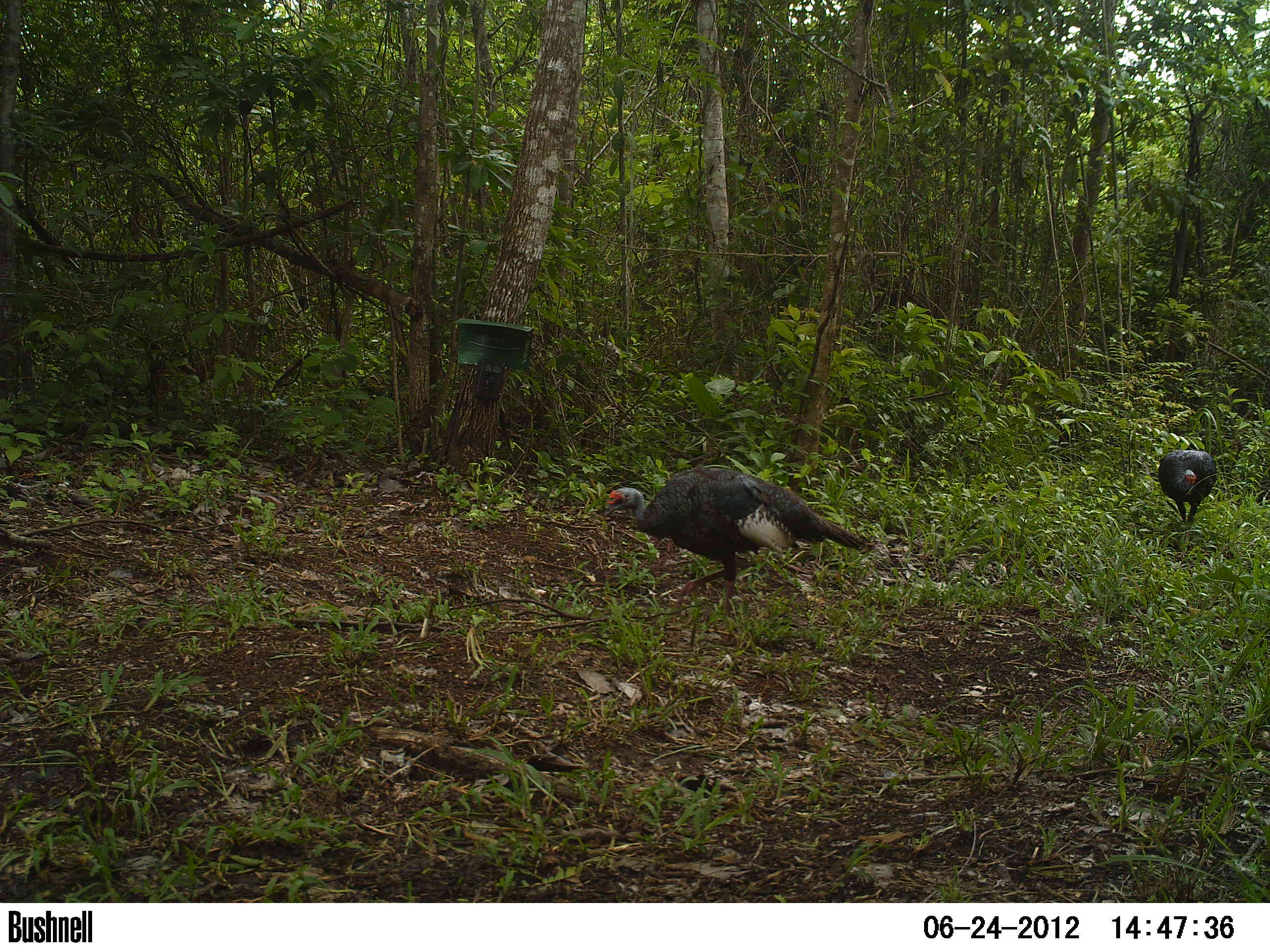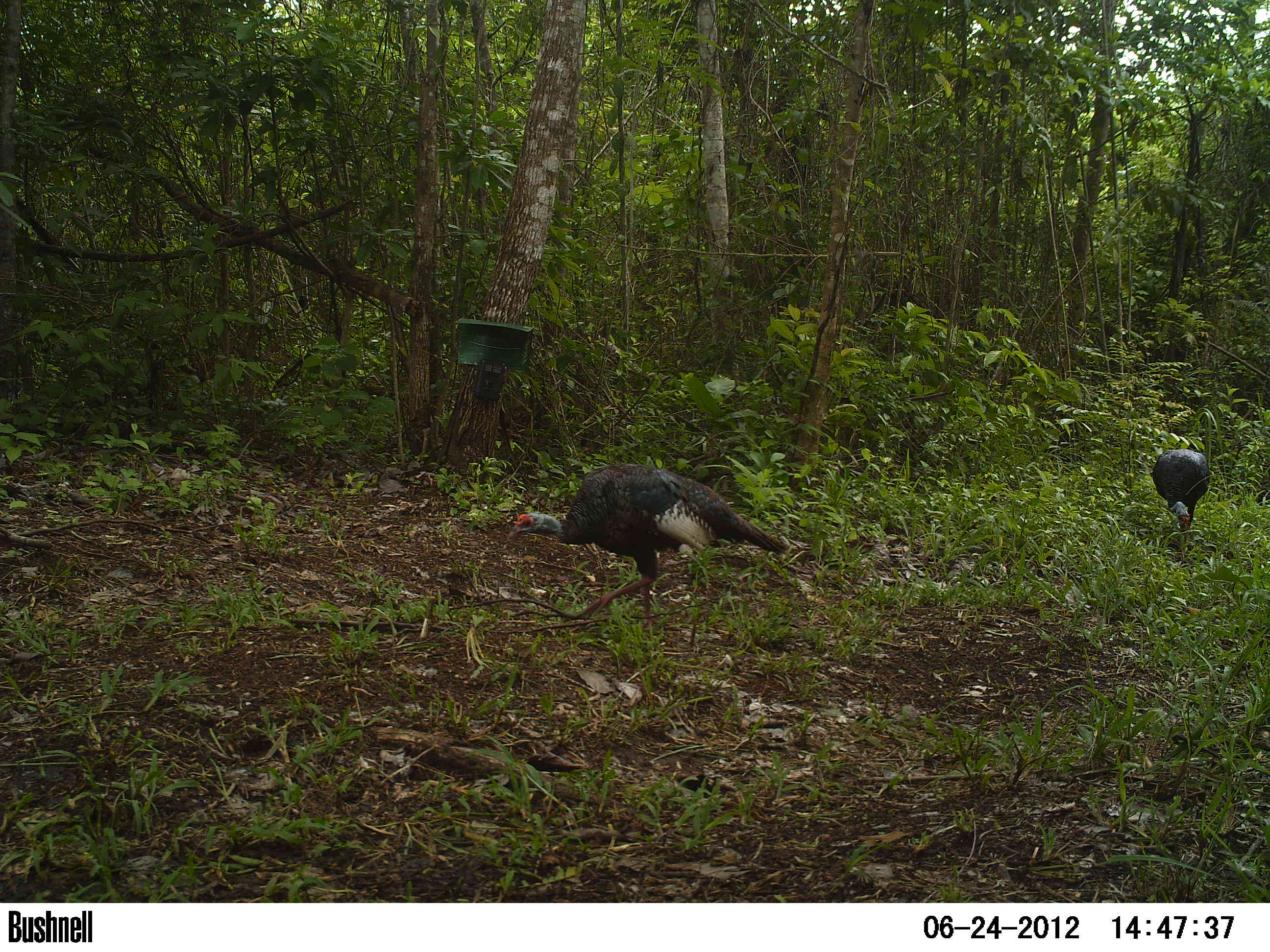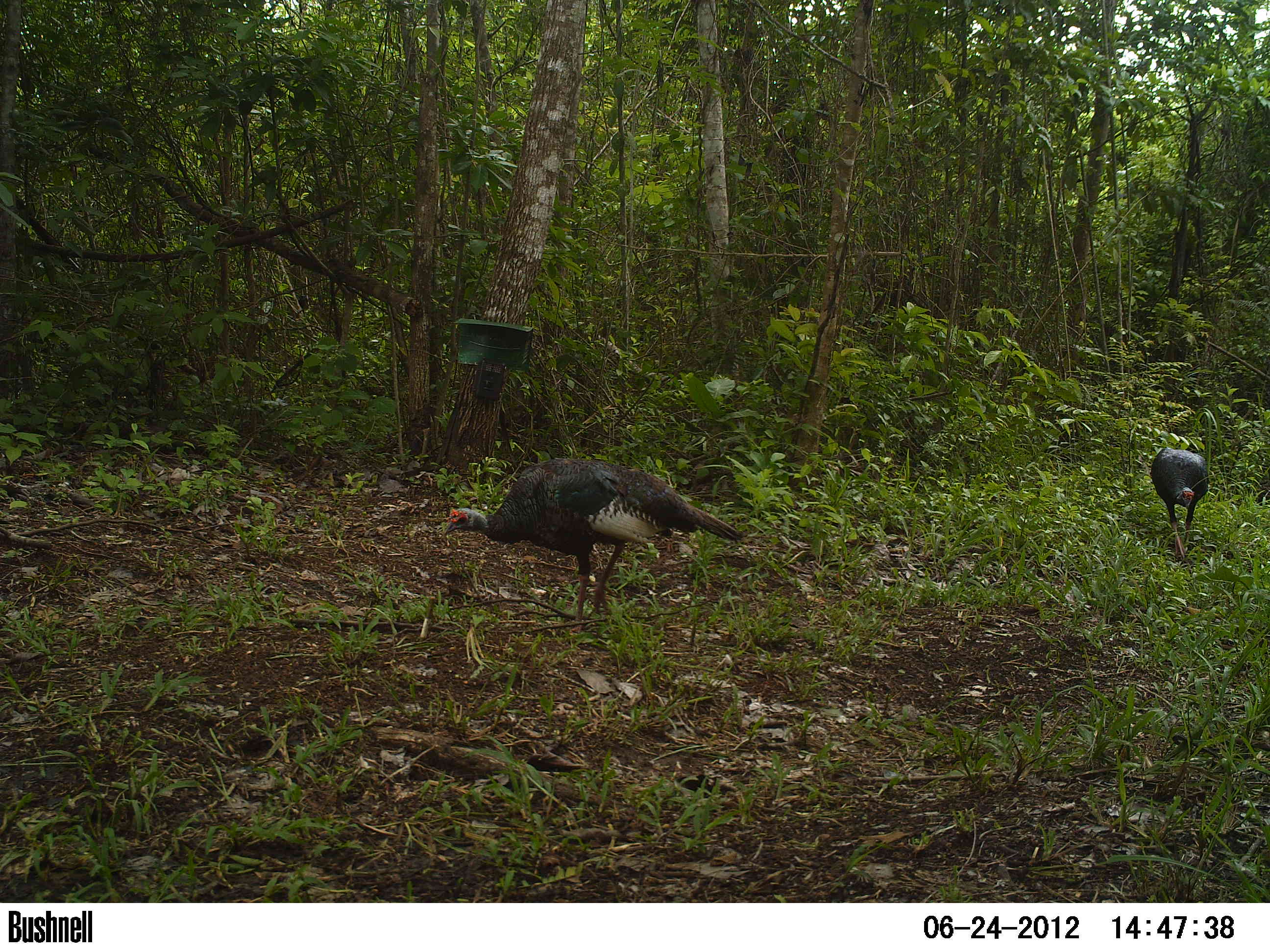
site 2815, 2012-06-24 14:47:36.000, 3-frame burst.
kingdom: Animalia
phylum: Chordata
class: Aves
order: Galliformes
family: Phasianidae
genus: Meleagris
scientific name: Meleagris ocellata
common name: ocellated turkey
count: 2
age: adult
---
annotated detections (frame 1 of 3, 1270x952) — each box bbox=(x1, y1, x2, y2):
meleagris ocellata: bbox=(602, 466, 870, 616); bbox=(1157, 449, 1217, 524)